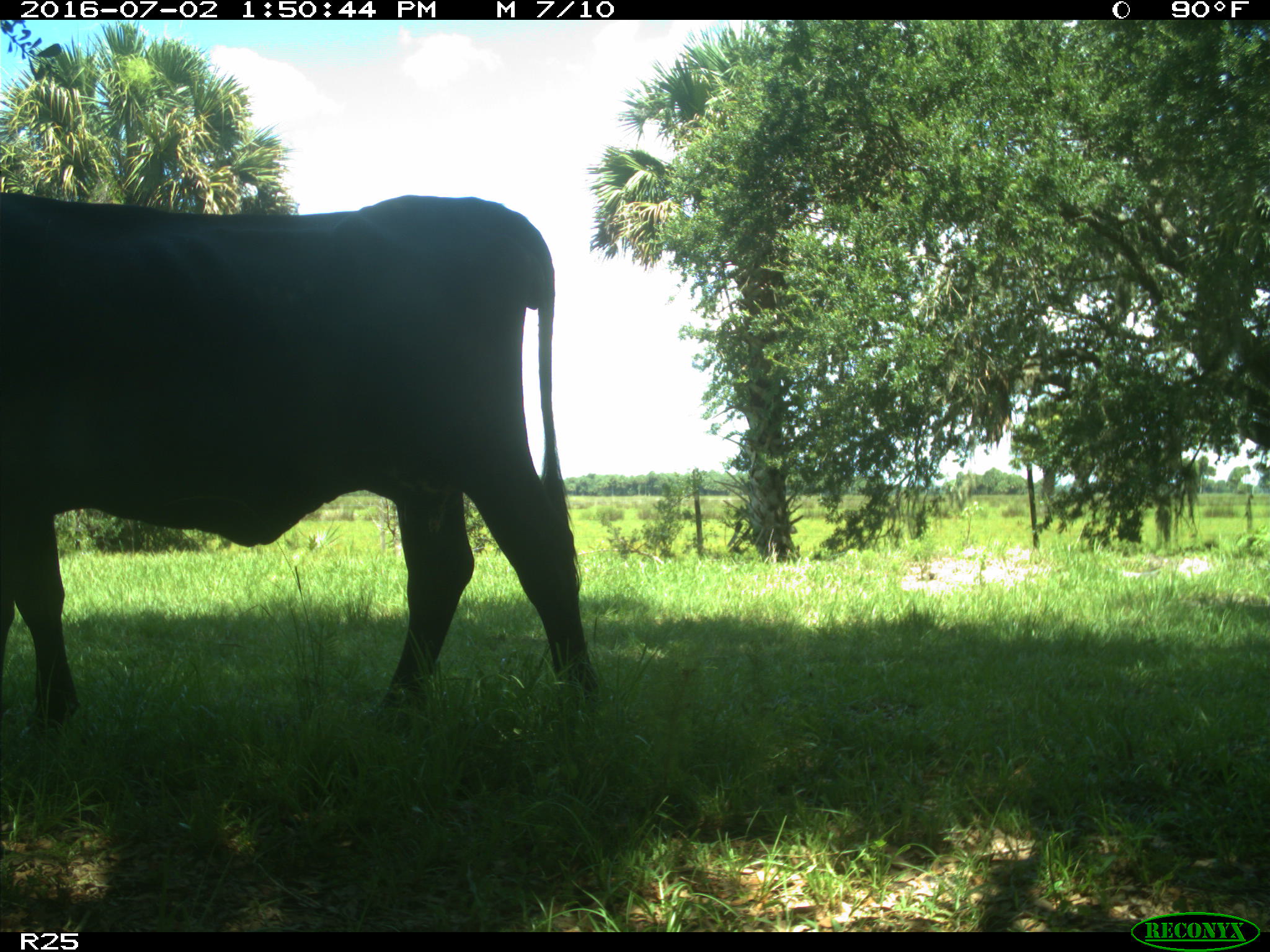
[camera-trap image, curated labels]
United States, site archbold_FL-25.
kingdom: Animalia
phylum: Chordata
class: Mammalia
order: Artiodactyla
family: Bovidae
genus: Bos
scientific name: Bos taurus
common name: domestic cow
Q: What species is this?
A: Bos taurus (domestic cow).